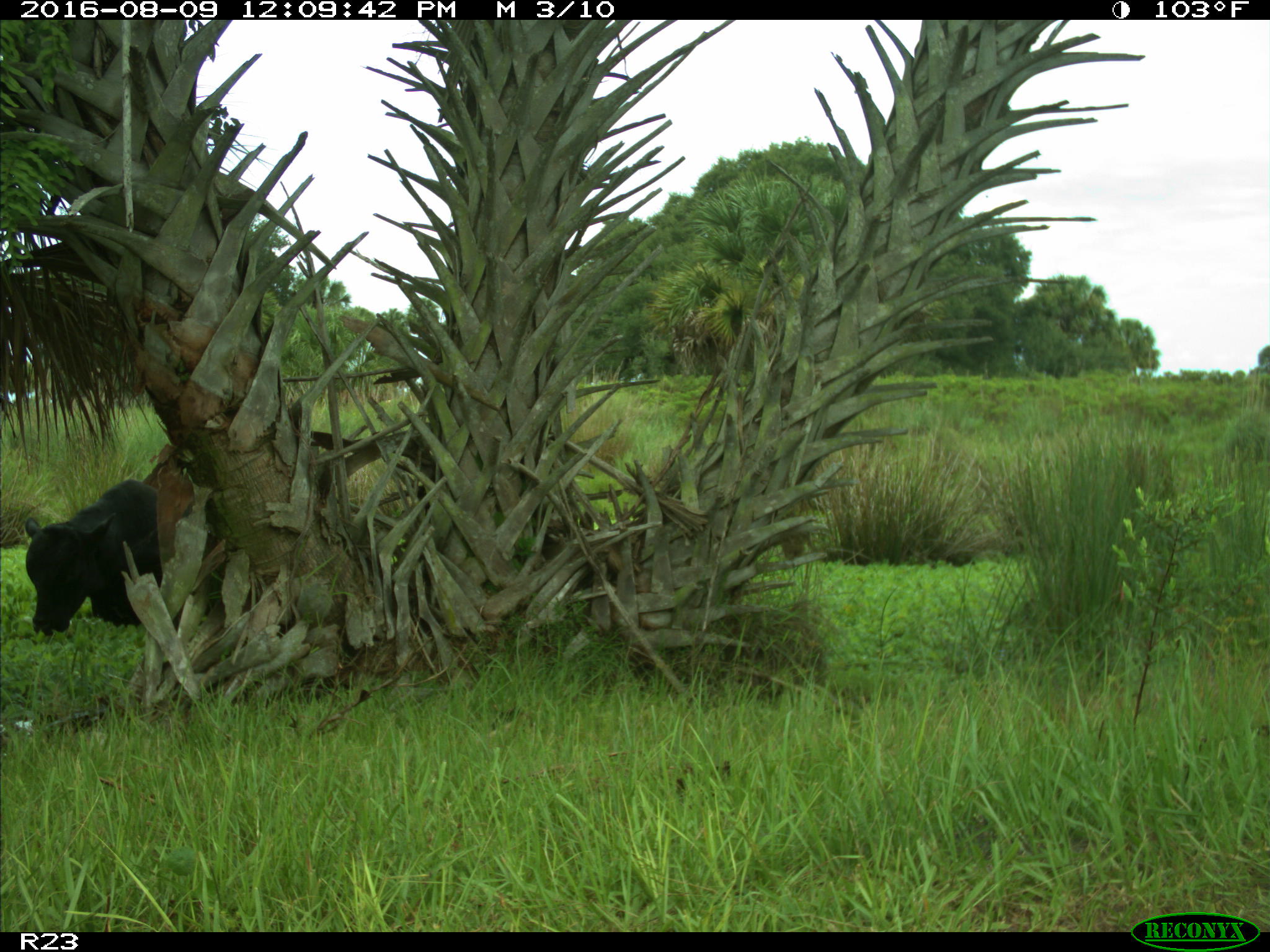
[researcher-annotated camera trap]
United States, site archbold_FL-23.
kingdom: Animalia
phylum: Chordata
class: Mammalia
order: Artiodactyla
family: Bovidae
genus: Bos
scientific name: Bos taurus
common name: domestic cow